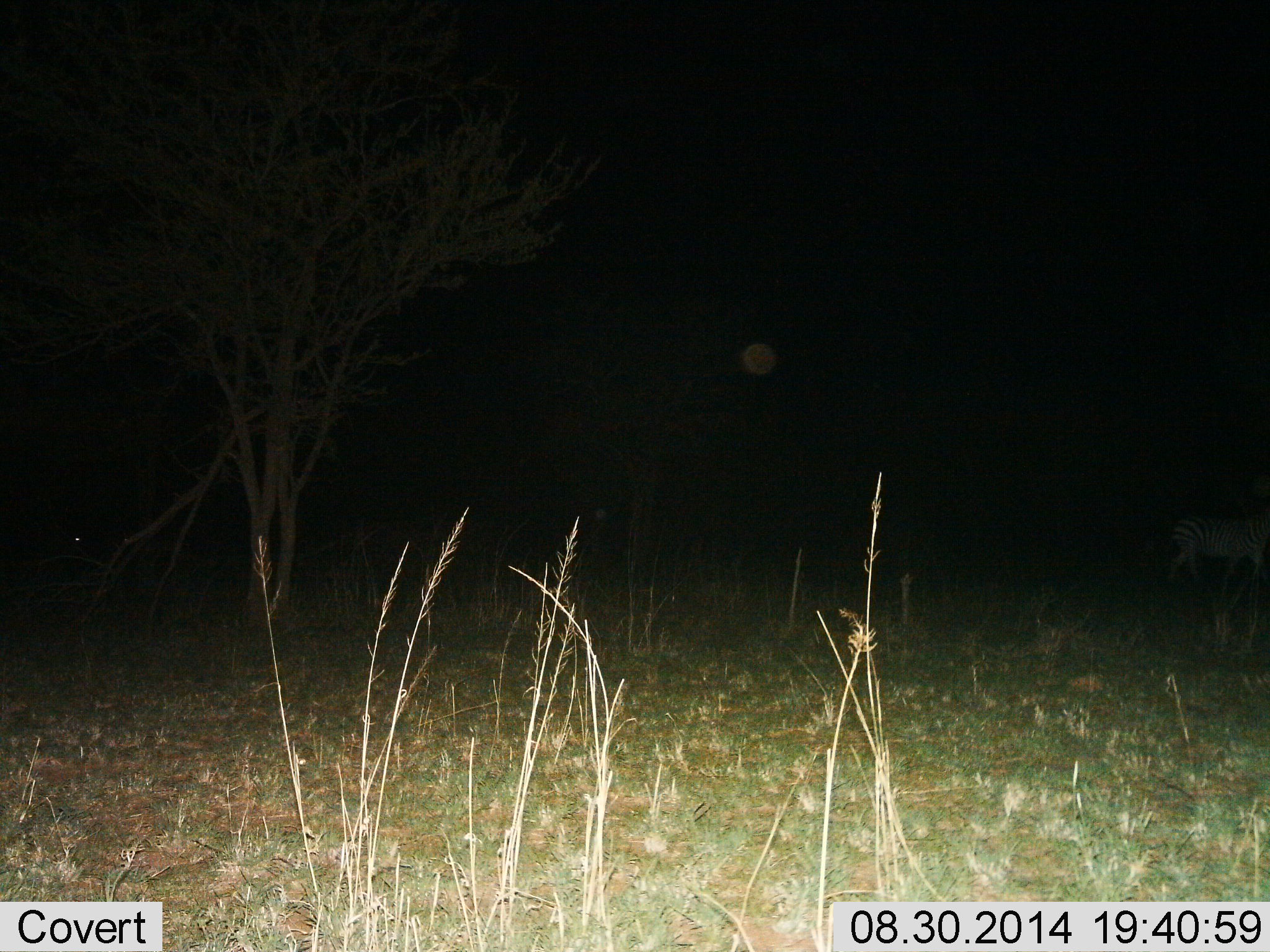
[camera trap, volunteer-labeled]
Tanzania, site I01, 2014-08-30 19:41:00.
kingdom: Animalia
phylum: Chordata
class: Mammalia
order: Perissodactyla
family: Equidae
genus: Equus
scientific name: Equus quagga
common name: plains zebra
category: zebra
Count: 1.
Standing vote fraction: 20%.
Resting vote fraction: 0%.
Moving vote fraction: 80%.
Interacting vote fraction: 0%.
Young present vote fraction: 0%.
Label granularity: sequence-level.